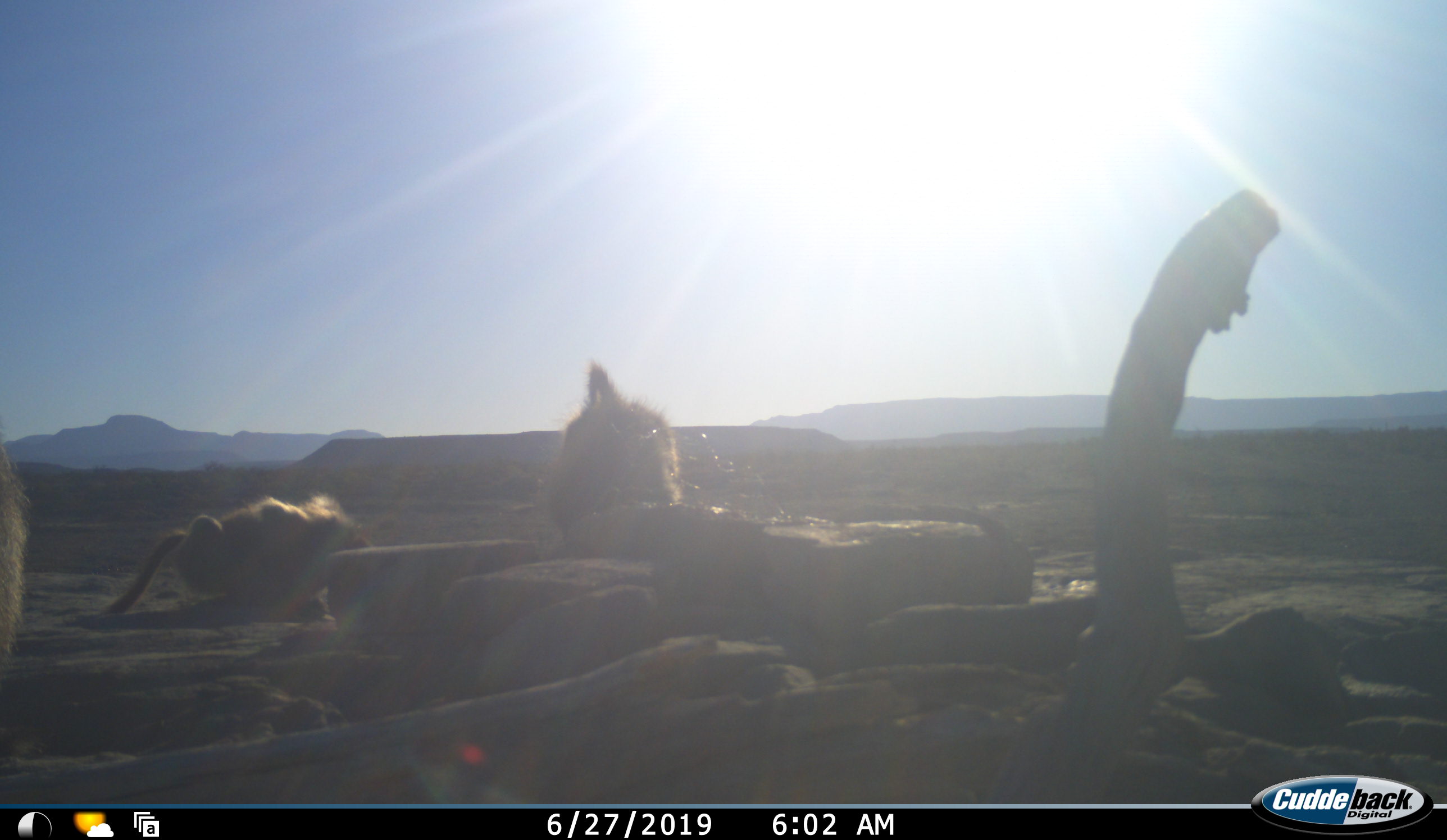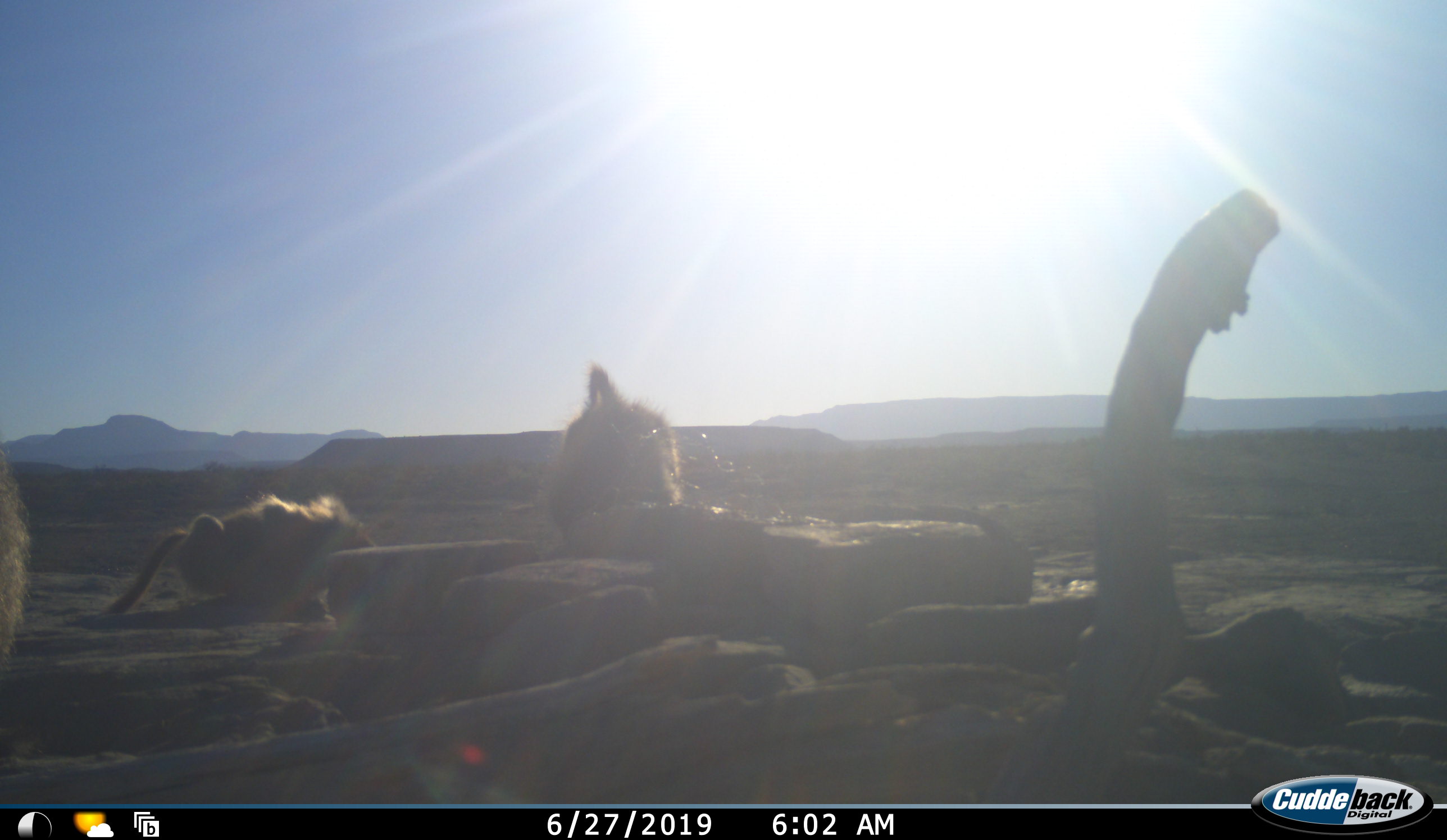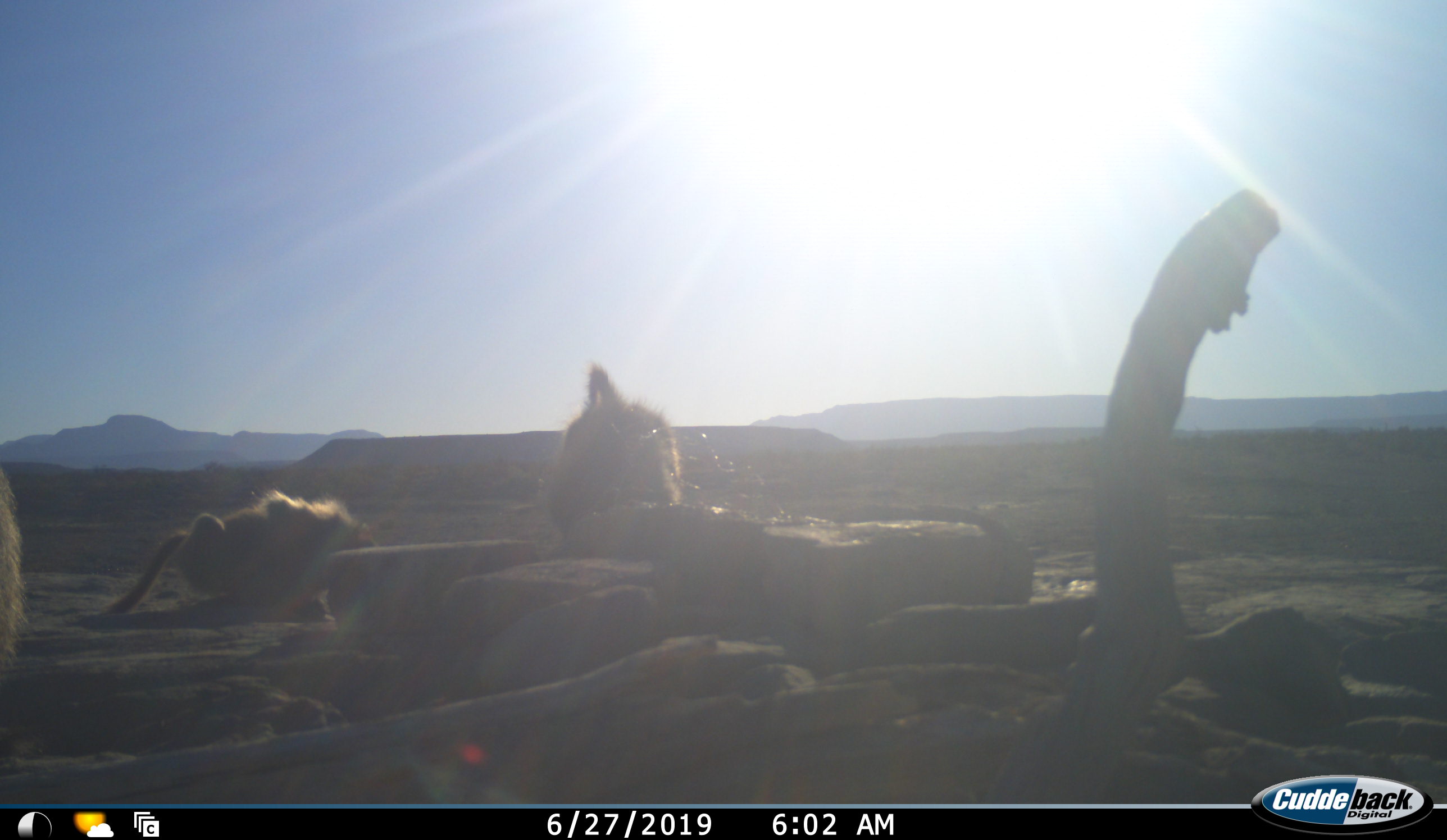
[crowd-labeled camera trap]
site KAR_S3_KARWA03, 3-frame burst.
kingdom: Animalia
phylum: Chordata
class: Mammalia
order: Primates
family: Cercopithecidae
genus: Papio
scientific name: Papio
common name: baboon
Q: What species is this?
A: Baboon (Papio).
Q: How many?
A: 3.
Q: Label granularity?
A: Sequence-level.